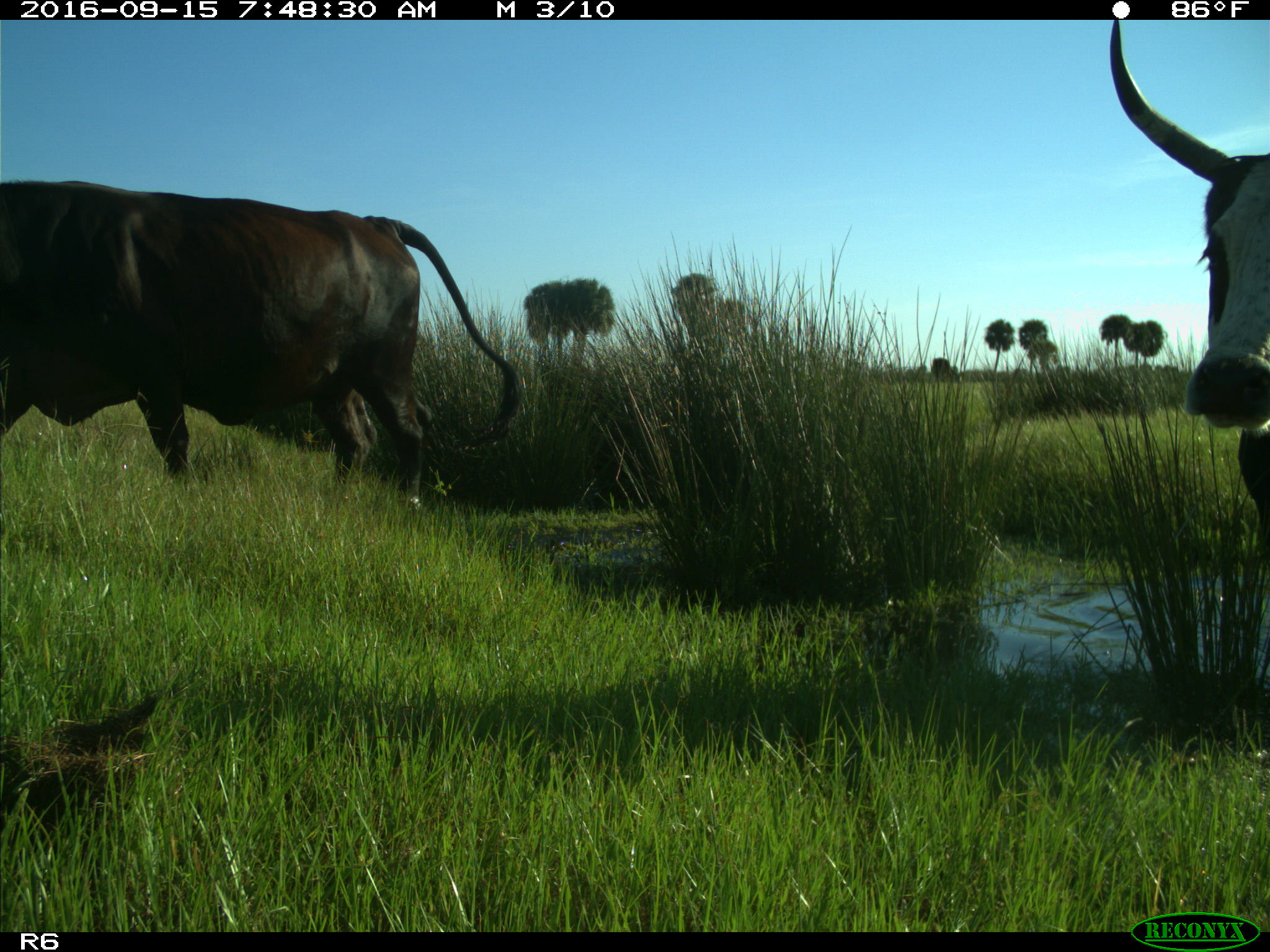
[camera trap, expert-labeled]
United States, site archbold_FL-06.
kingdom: Animalia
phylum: Chordata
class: Mammalia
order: Artiodactyla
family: Bovidae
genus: Bos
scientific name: Bos taurus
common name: domestic cow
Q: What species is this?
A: Bos taurus (domestic cow).